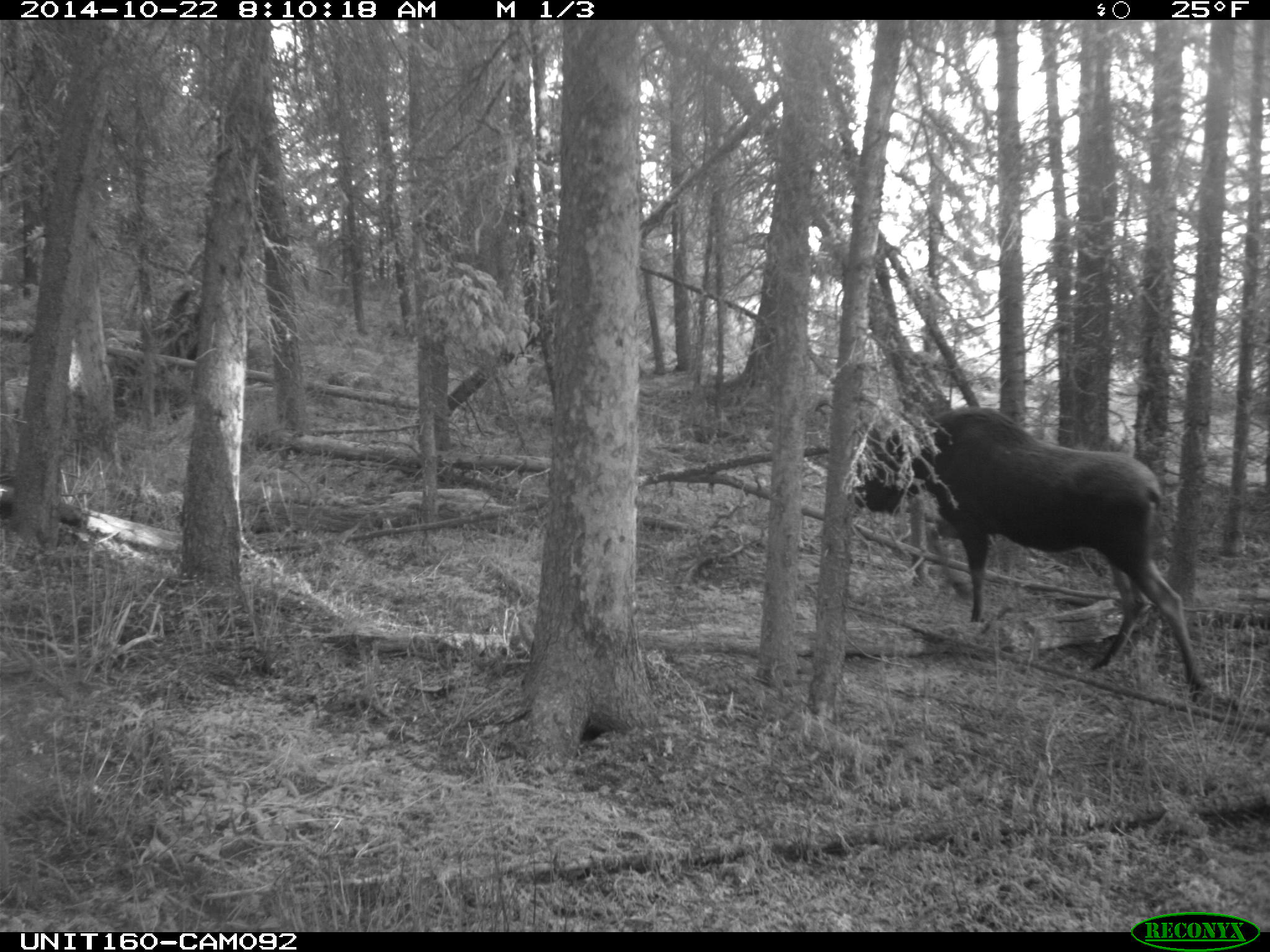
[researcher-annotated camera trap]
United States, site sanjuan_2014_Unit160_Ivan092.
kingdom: Animalia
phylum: Chordata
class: Mammalia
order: Artiodactyla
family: Cervidae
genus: Alces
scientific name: Alces alces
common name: moose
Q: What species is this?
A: Alces alces (moose).